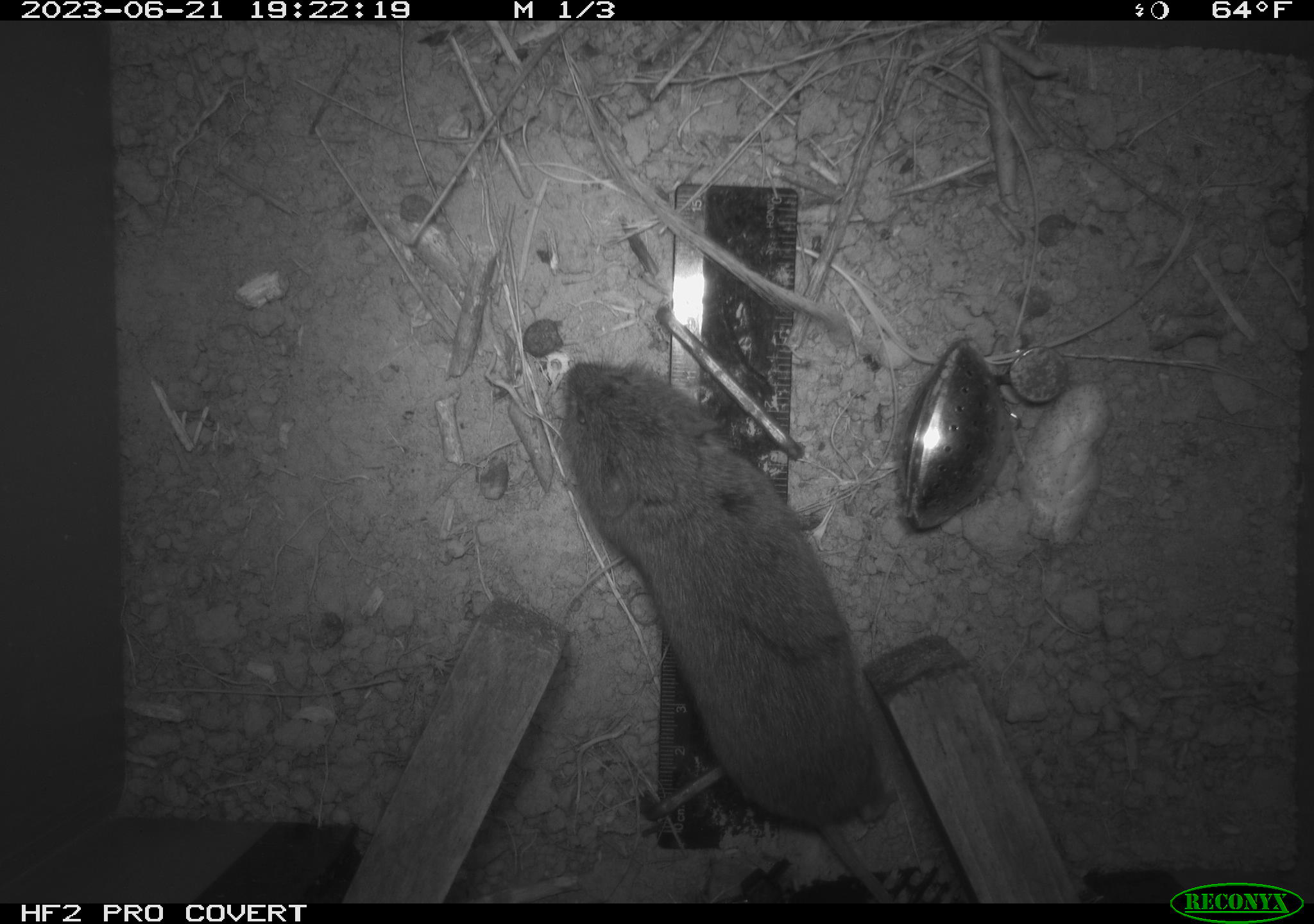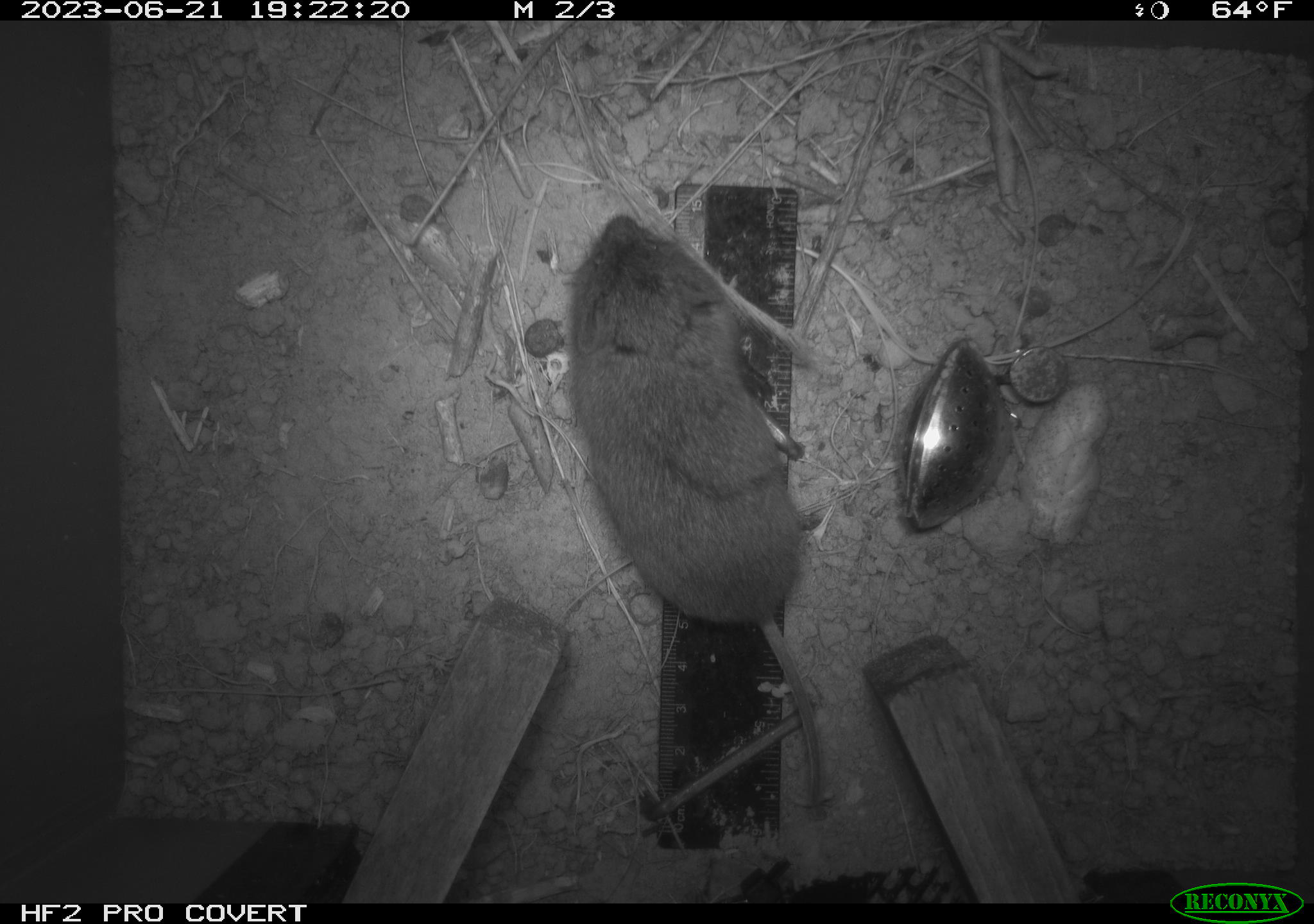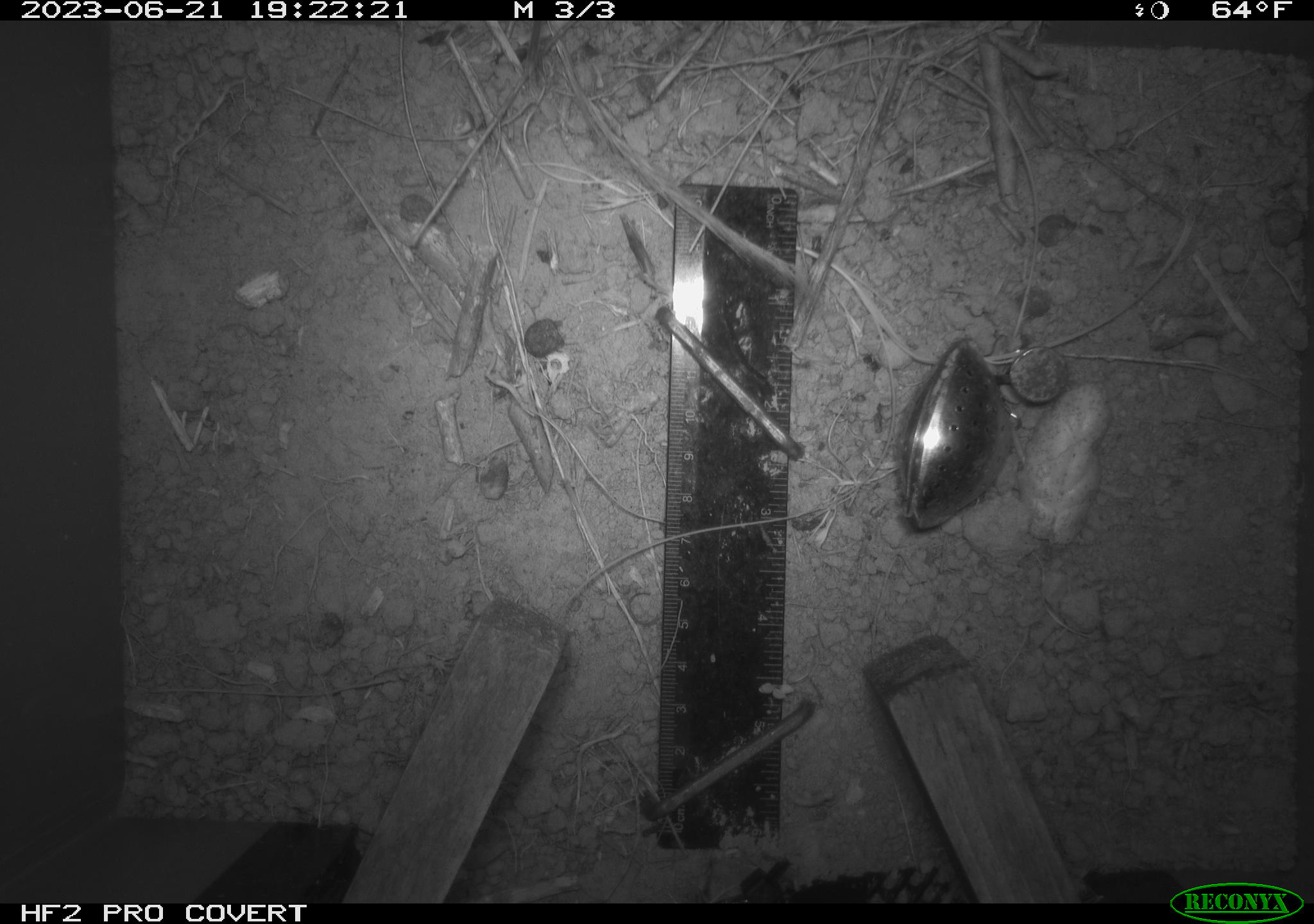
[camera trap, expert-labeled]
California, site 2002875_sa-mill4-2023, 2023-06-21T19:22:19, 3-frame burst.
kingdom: Animalia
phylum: Chordata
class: Mammalia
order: Rodentia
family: Cricetidae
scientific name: Arvicolinae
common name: voles, lemmings, and muskrats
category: arvicolinae subfamily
Arvicolinae subfamily (voles, lemmings, and muskrats) (Arvicolinae).